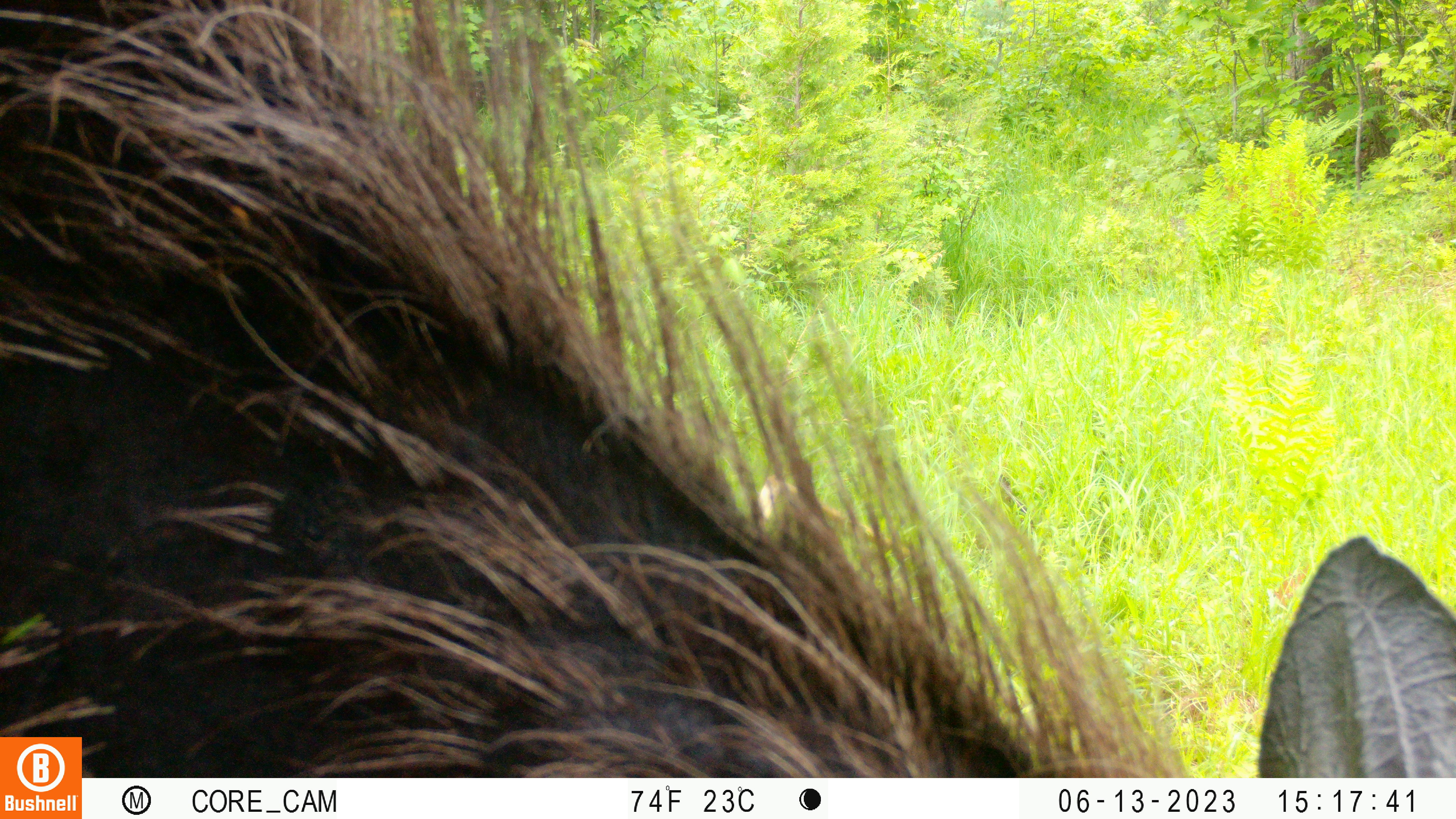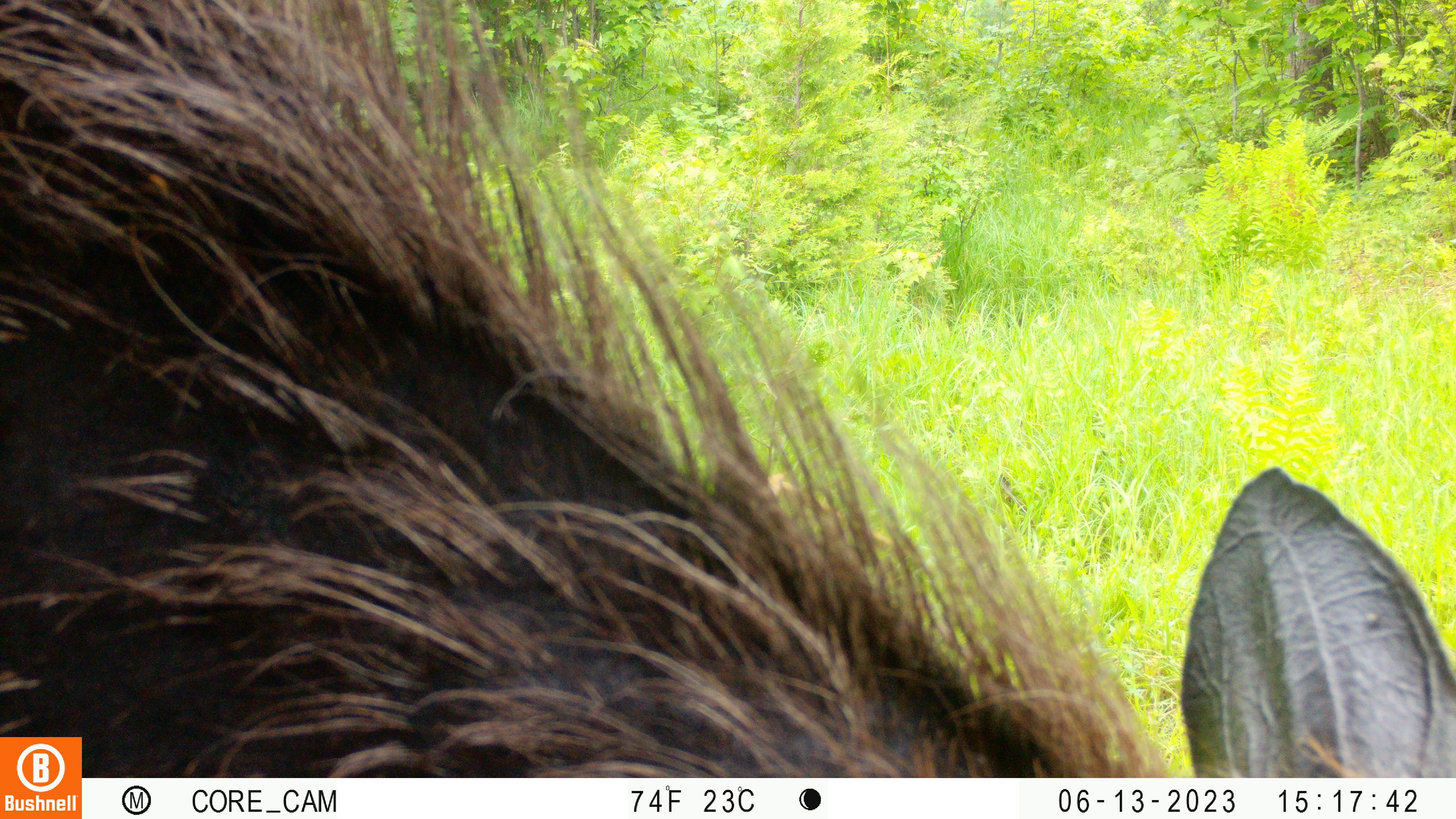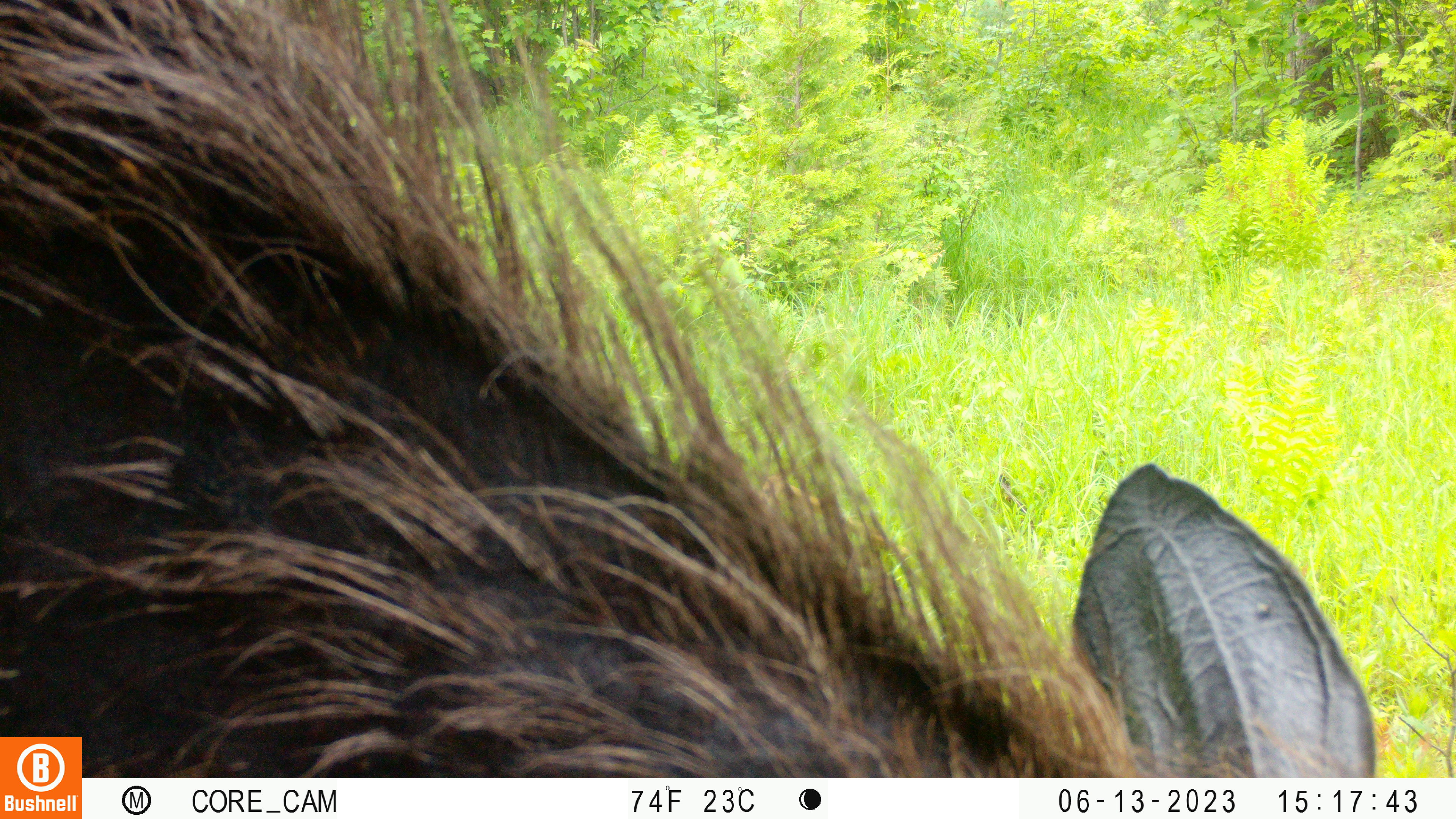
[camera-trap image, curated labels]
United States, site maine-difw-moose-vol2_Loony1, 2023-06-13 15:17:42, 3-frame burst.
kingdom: Animalia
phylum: Chordata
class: Mammalia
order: Artiodactyla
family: Cervidae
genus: Alces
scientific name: Alces alces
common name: moose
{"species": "moose (Alces alces)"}